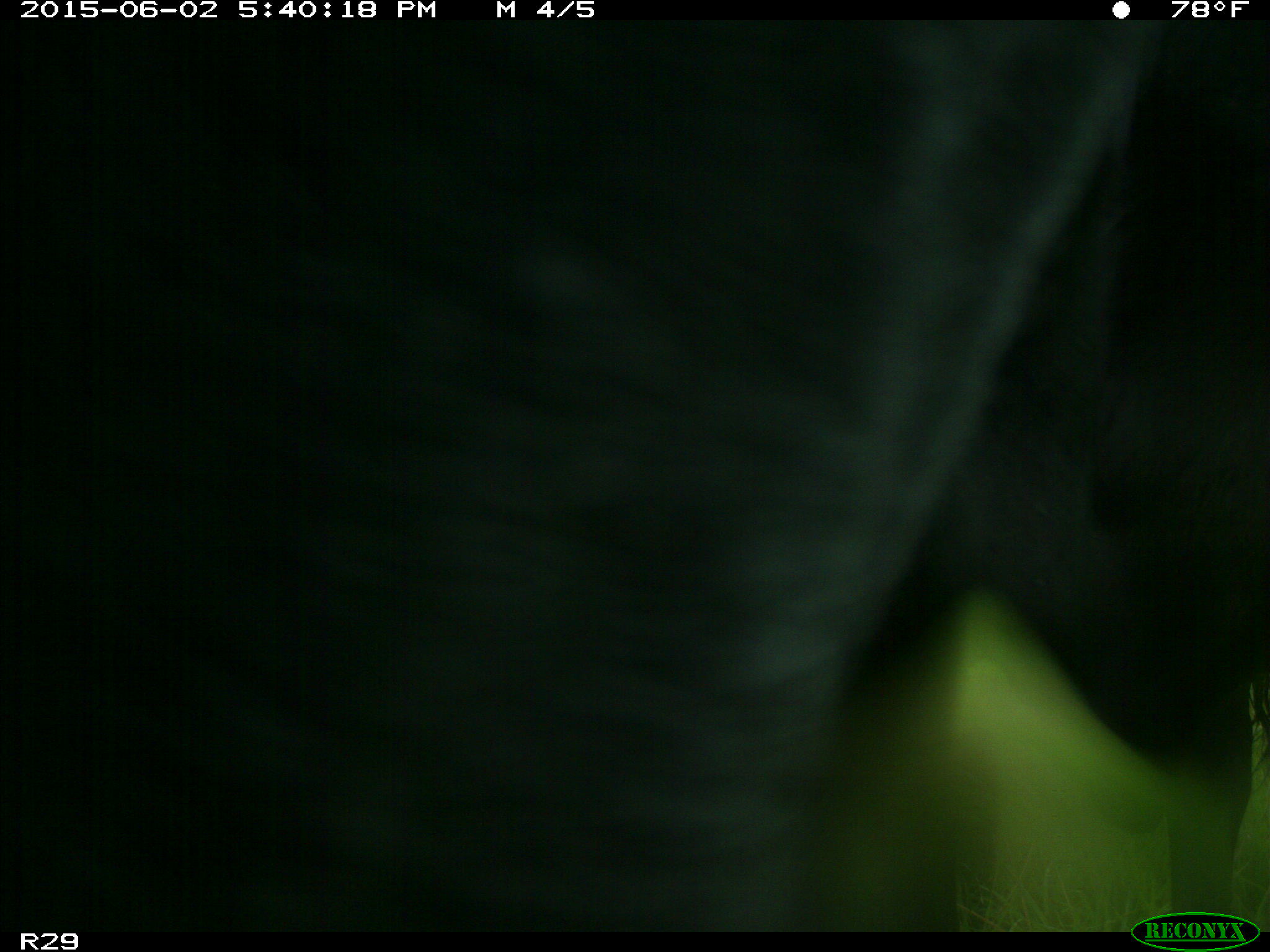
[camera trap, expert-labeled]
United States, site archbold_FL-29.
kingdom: Animalia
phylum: Chordata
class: Mammalia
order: Artiodactyla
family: Bovidae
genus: Bos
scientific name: Bos taurus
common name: domestic cow